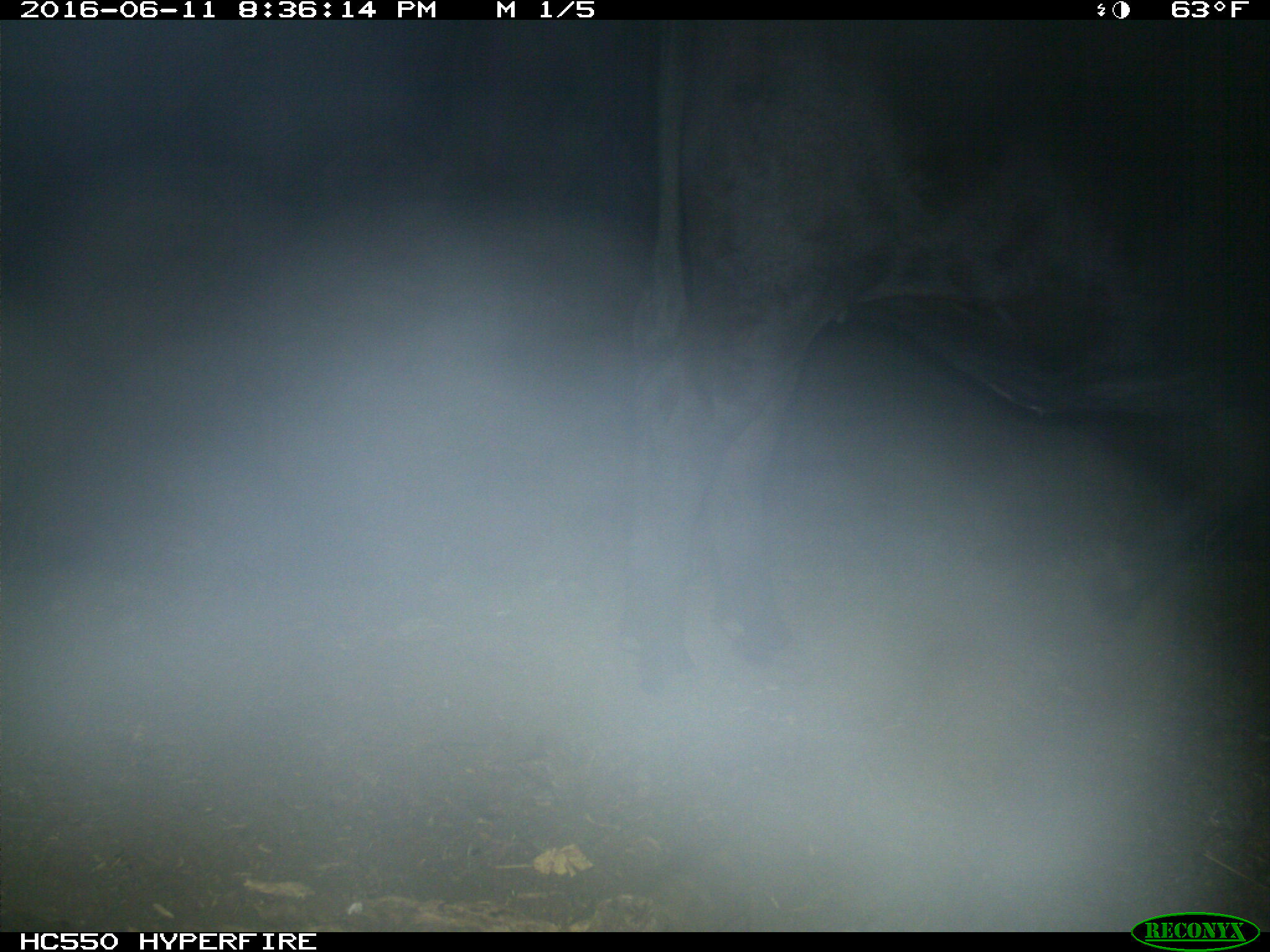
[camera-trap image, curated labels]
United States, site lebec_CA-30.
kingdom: Animalia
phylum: Chordata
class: Mammalia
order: Artiodactyla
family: Bovidae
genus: Bos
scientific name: Bos taurus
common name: domestic cow